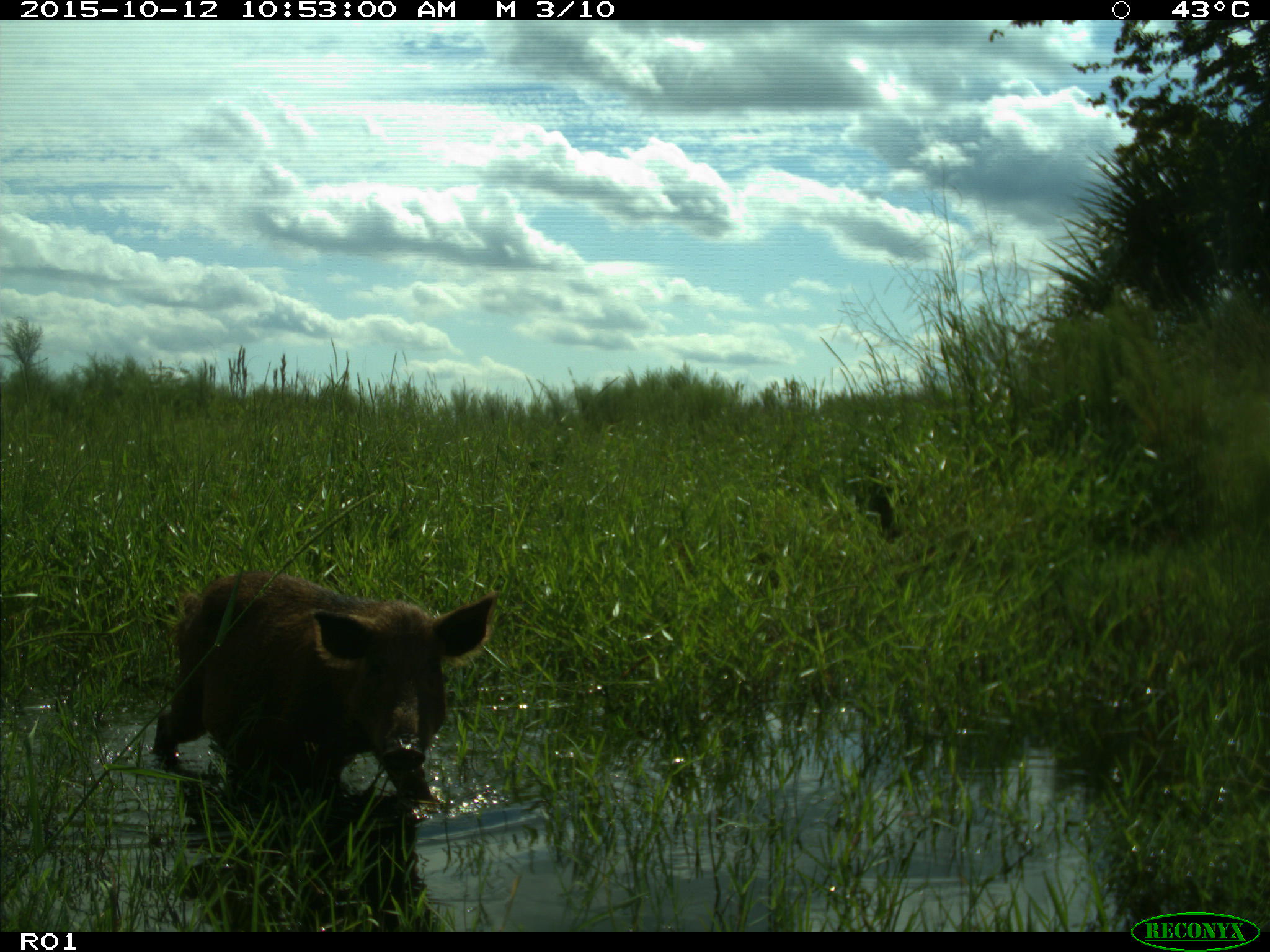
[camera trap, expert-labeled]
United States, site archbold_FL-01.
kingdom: Animalia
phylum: Chordata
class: Mammalia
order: Artiodactyla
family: Suidae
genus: Sus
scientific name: Sus scrofa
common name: wild boar